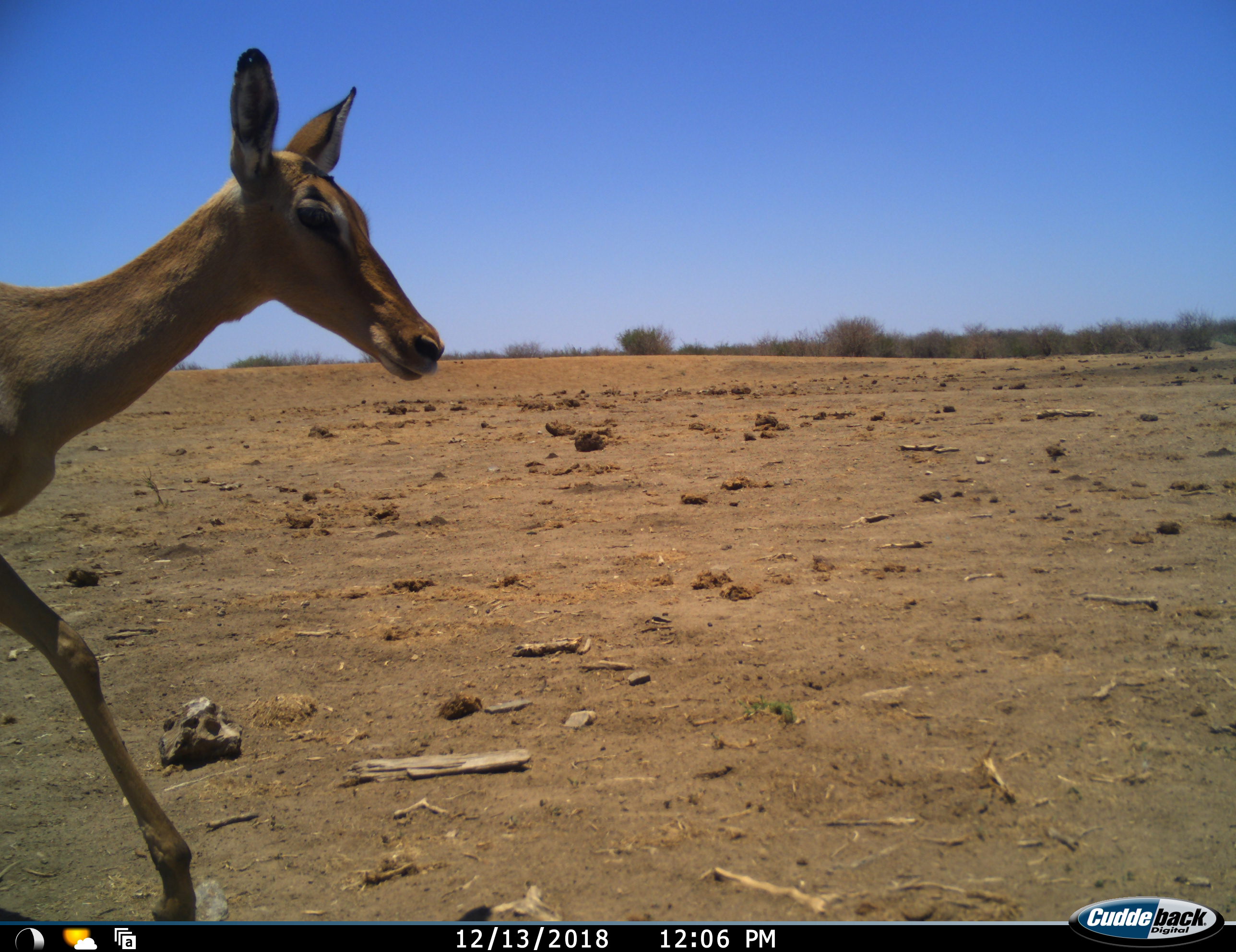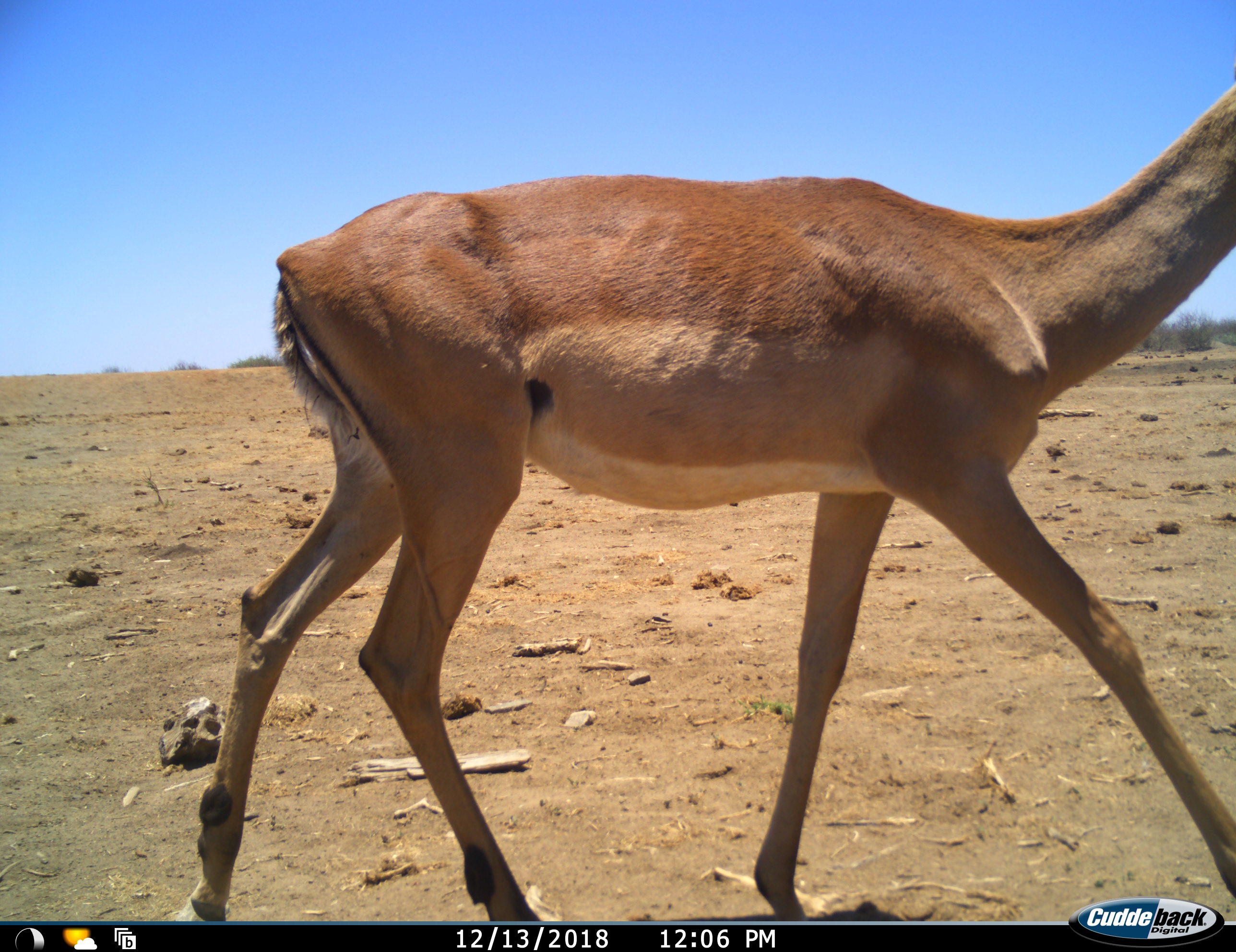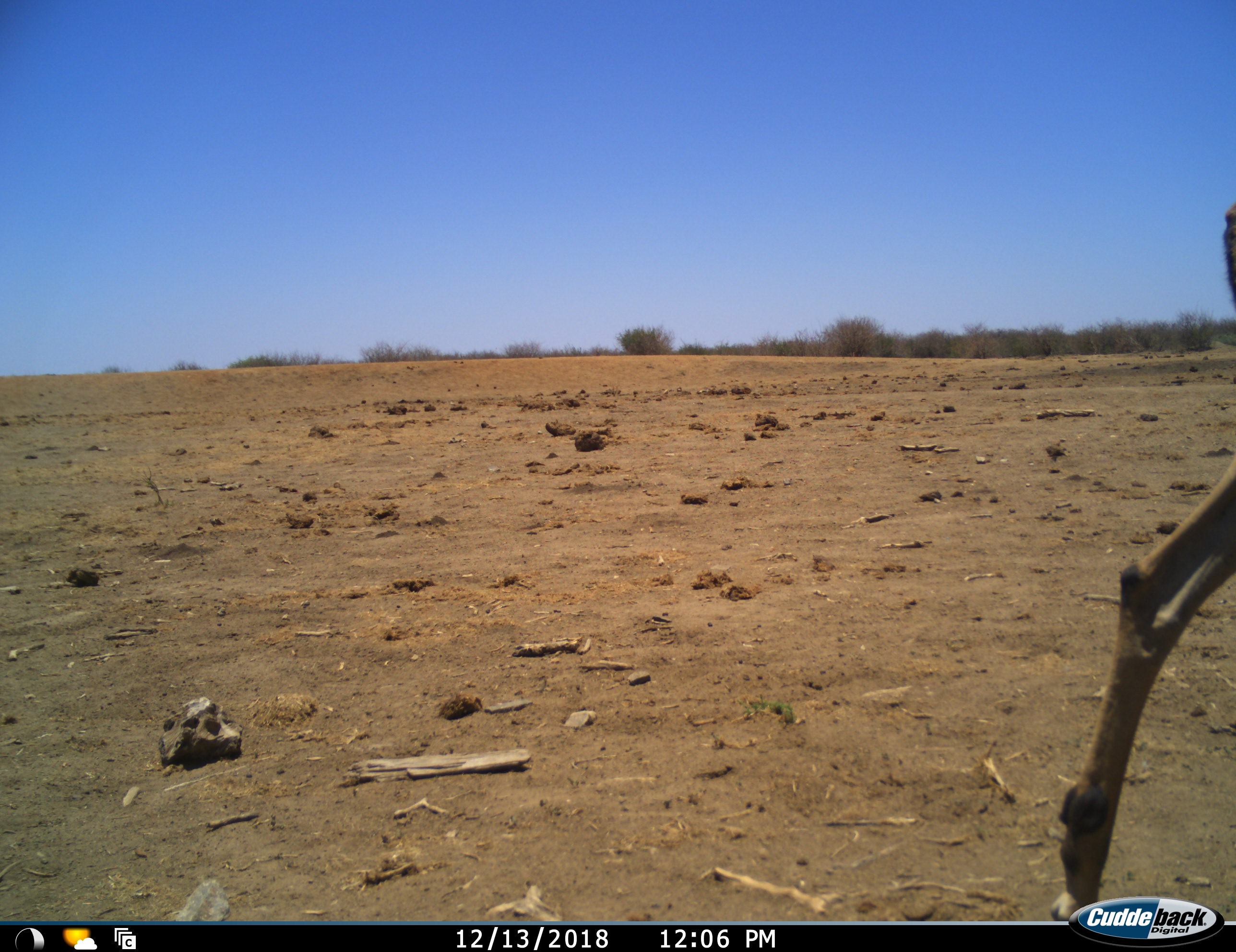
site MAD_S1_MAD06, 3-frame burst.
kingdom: Animalia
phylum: Chordata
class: Mammalia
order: Artiodactyla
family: Bovidae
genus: Aepyceros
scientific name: Aepyceros melampus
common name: impala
Impala (Aepyceros melampus), count 1. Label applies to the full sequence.